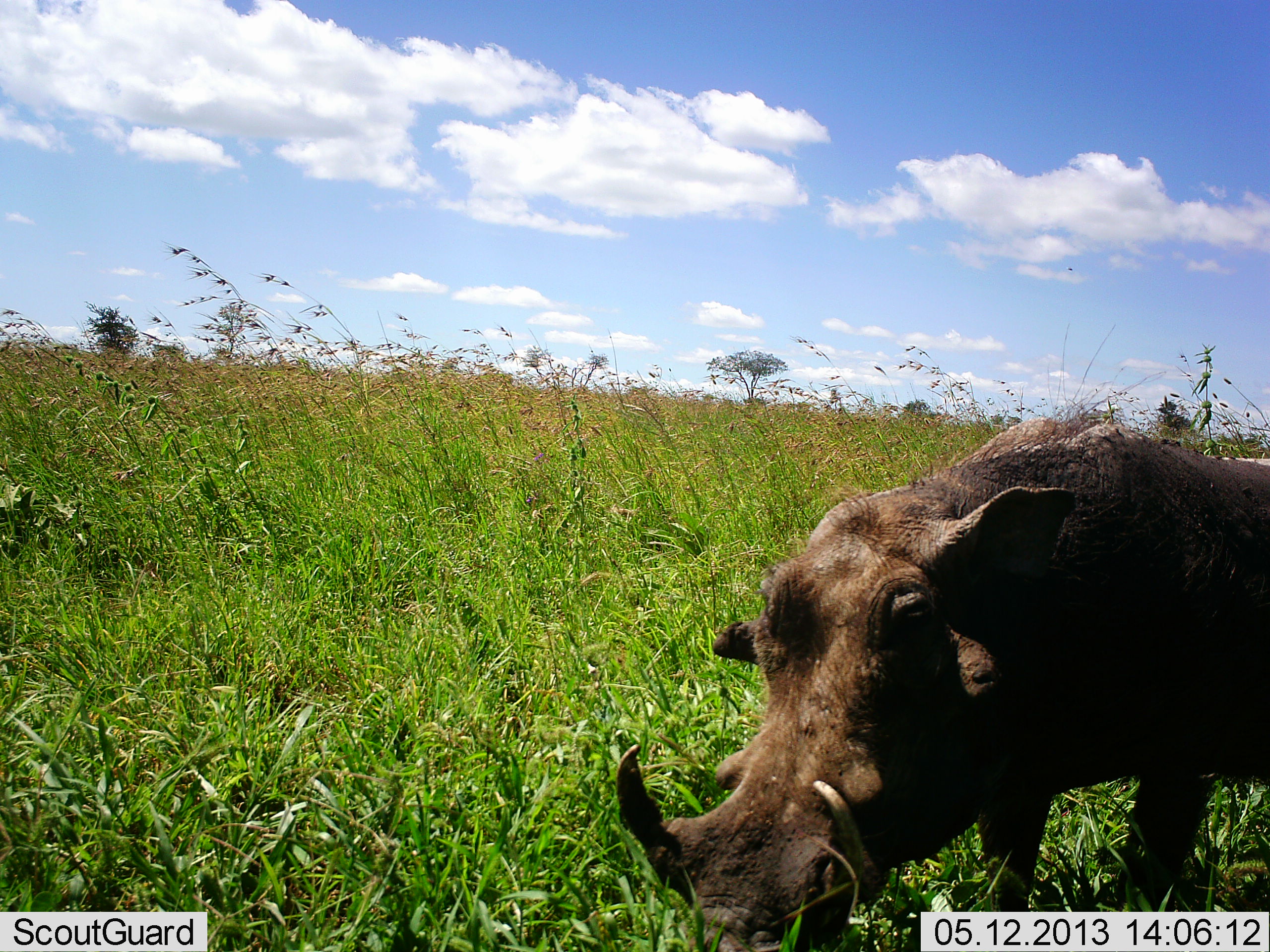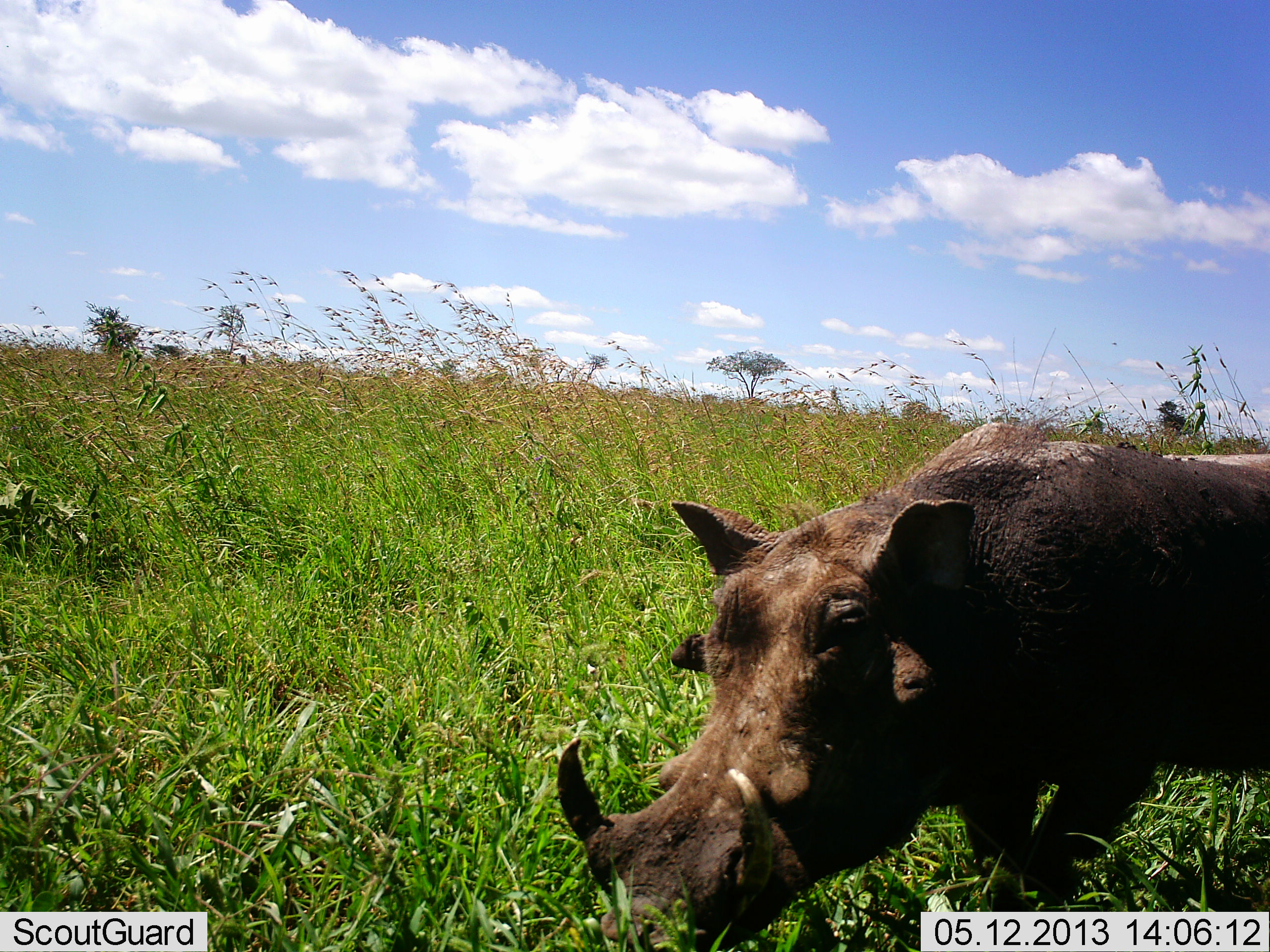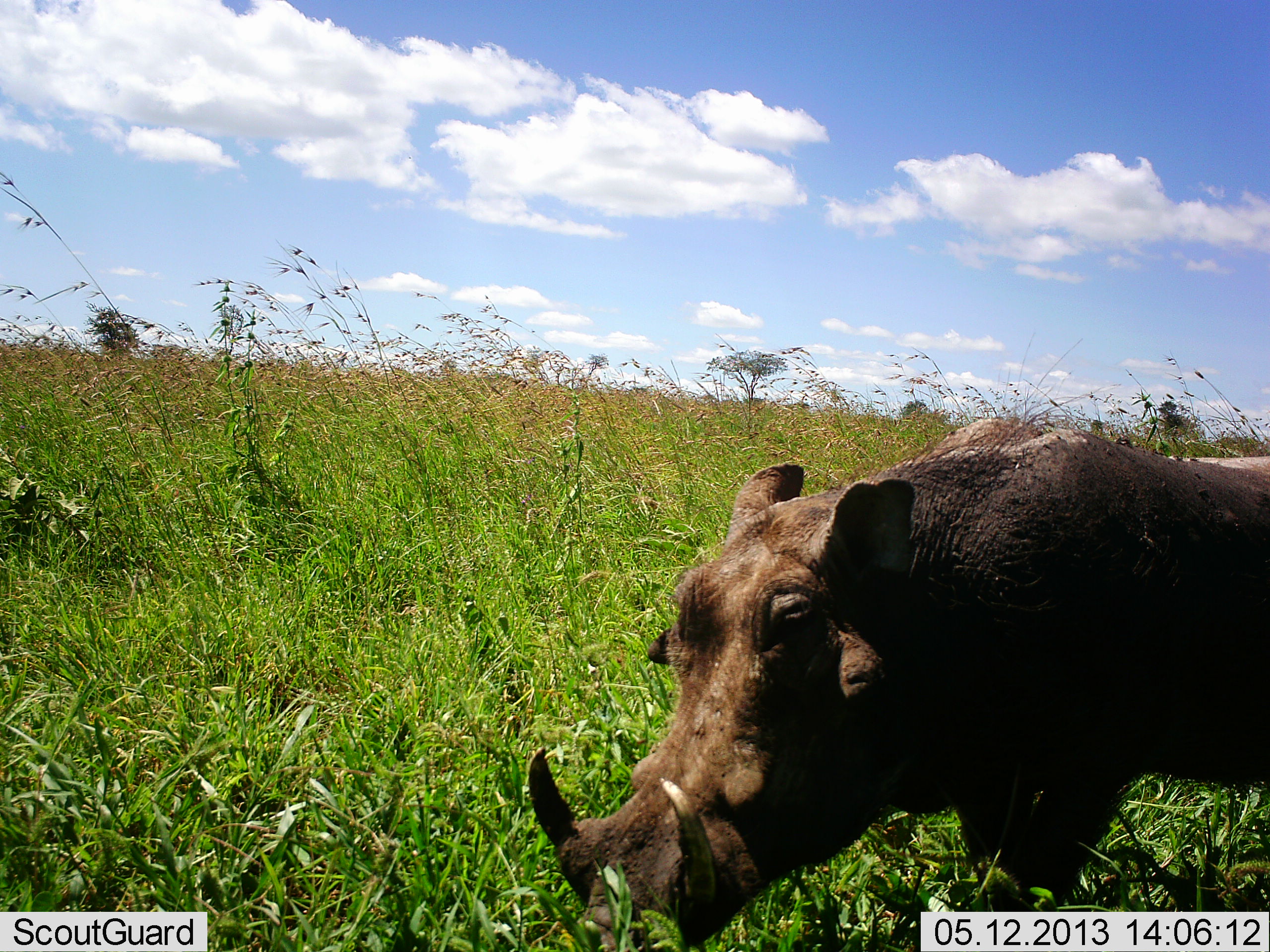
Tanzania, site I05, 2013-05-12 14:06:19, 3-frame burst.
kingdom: Animalia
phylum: Chordata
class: Mammalia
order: Artiodactyla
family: Suidae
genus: Phacochoerus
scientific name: Phacochoerus africanus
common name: warthog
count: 1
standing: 59%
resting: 0%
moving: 45%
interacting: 0%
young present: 0%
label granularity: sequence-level